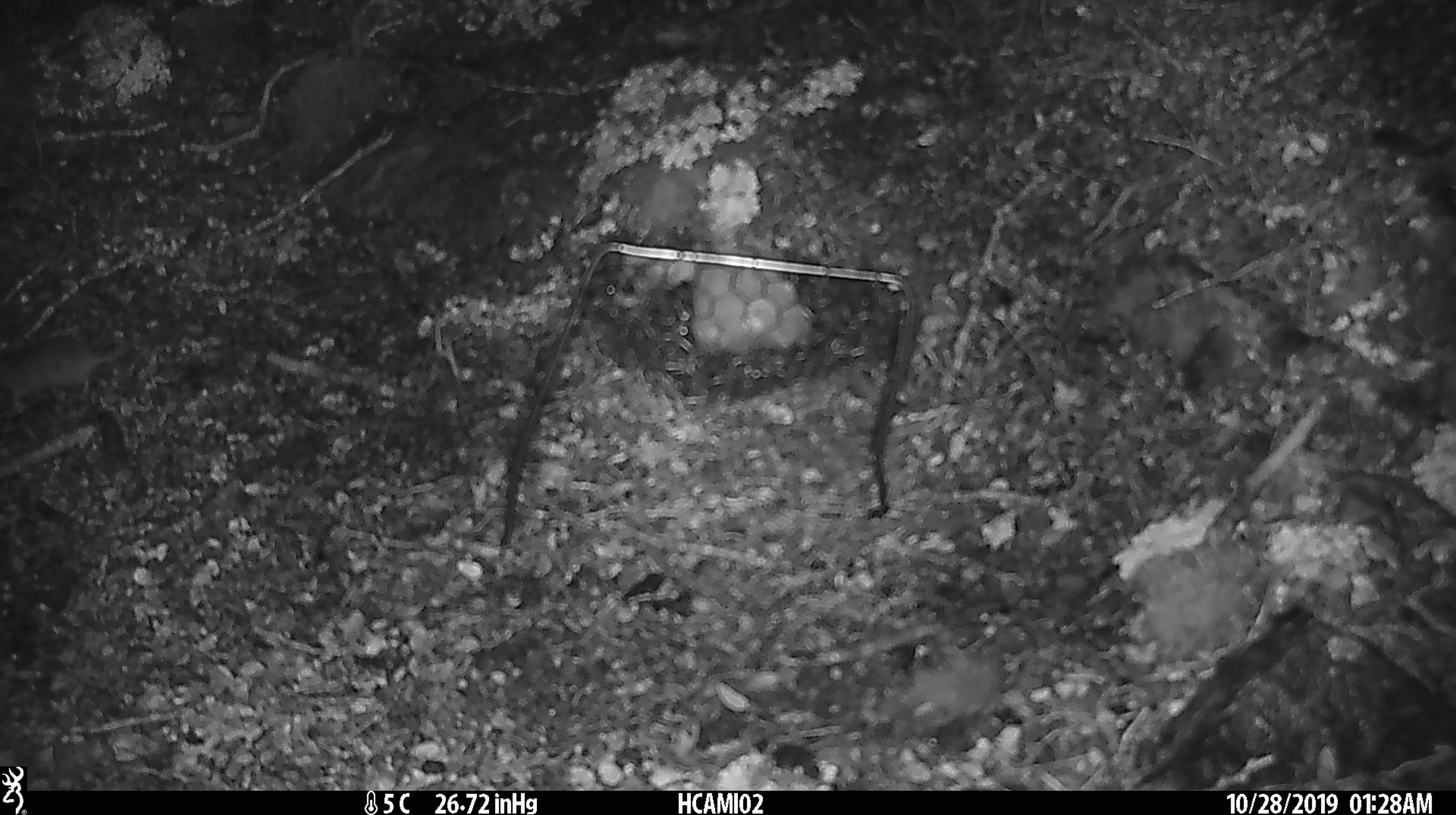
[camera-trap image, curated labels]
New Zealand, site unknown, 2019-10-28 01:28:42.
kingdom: Animalia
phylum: Chordata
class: Mammalia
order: Rodentia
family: Muridae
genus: Mus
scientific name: Mus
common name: mouse